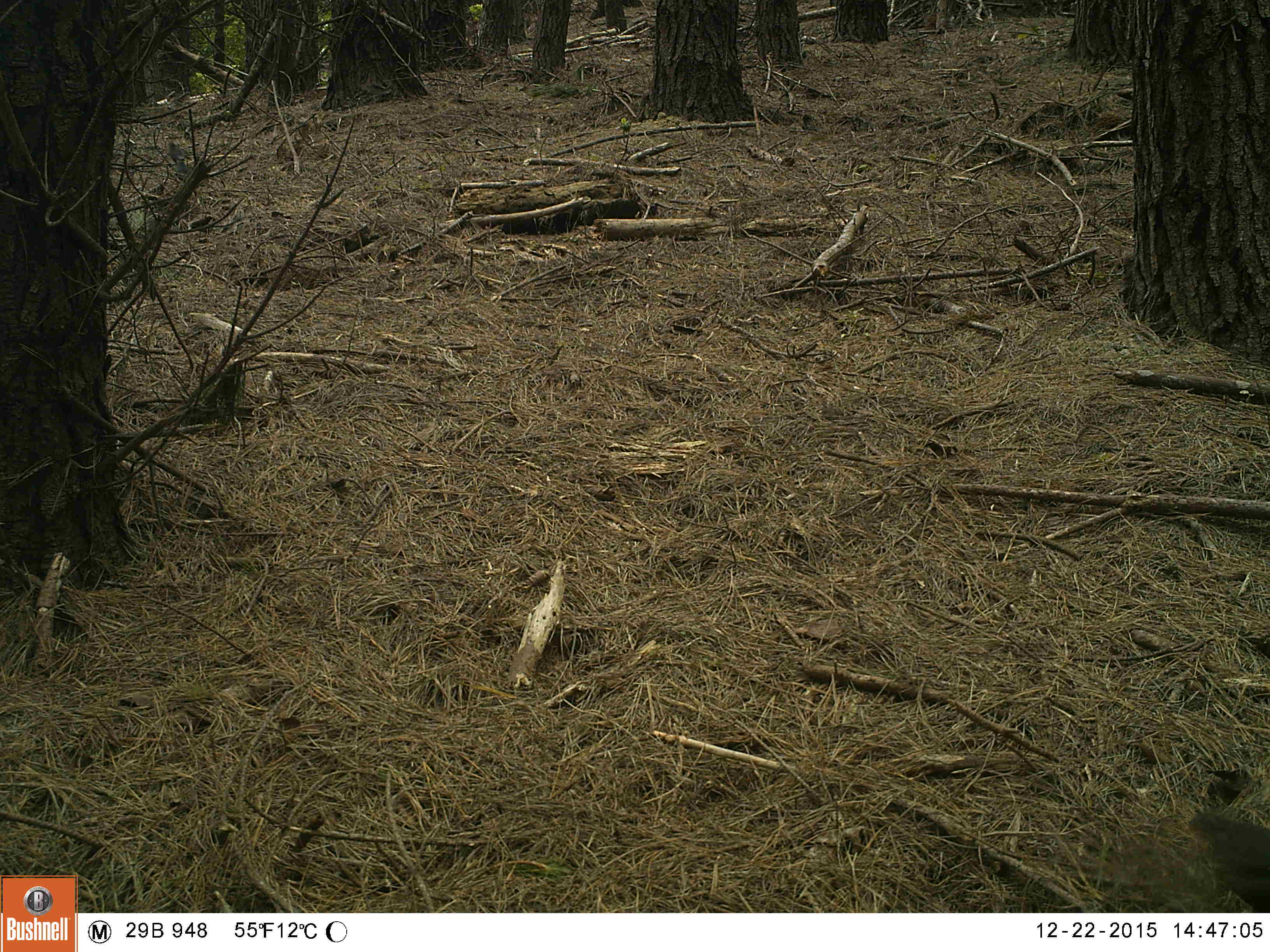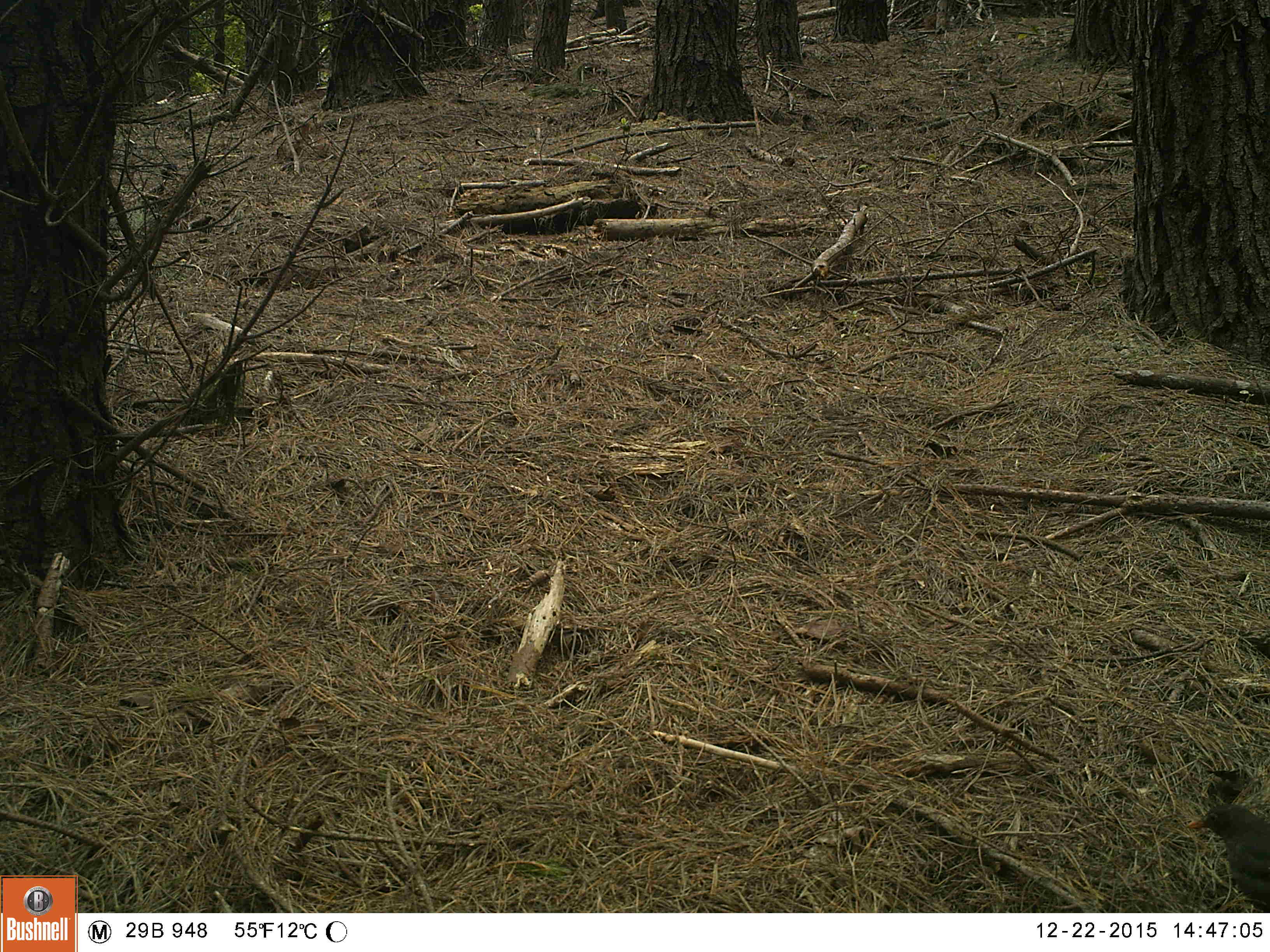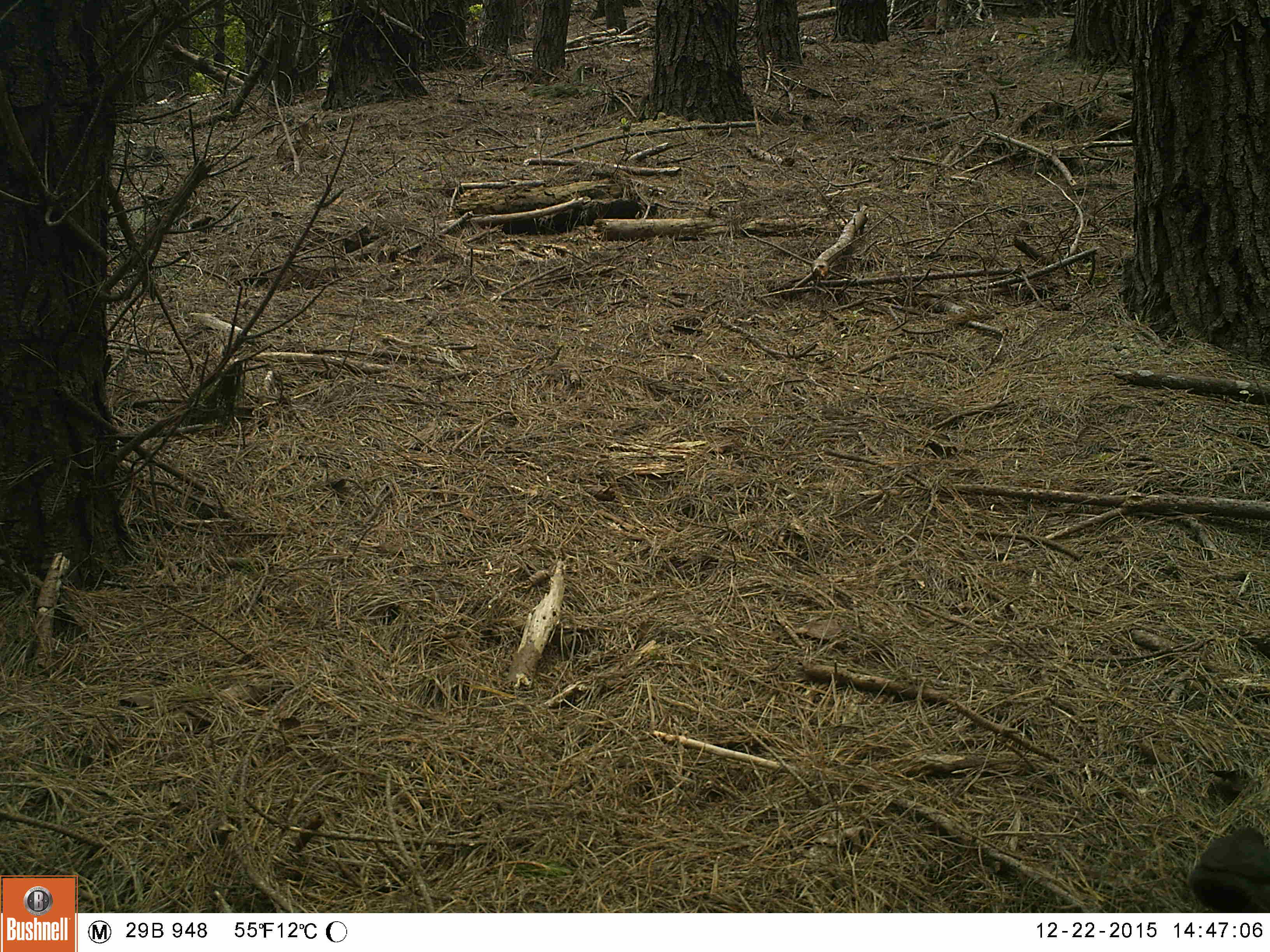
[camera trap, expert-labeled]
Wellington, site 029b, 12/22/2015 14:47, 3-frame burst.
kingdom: Animalia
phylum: Chordata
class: Aves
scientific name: Aves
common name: bird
Bird (Aves).